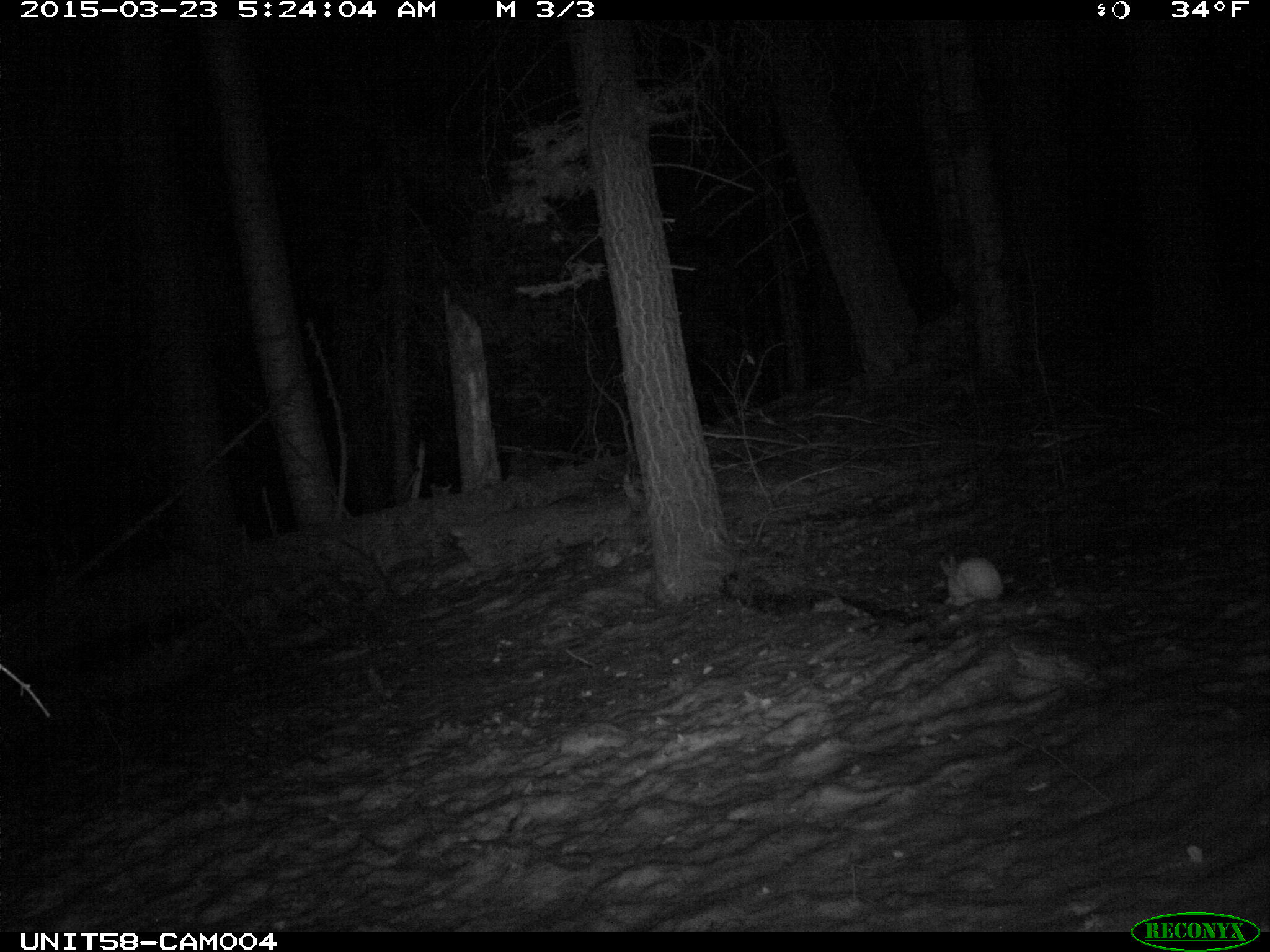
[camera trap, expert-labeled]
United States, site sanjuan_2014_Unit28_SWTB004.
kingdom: Animalia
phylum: Chordata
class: Mammalia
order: Lagomorpha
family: Leporidae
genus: Lepus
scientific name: Lepus americanus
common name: snowshoe hare